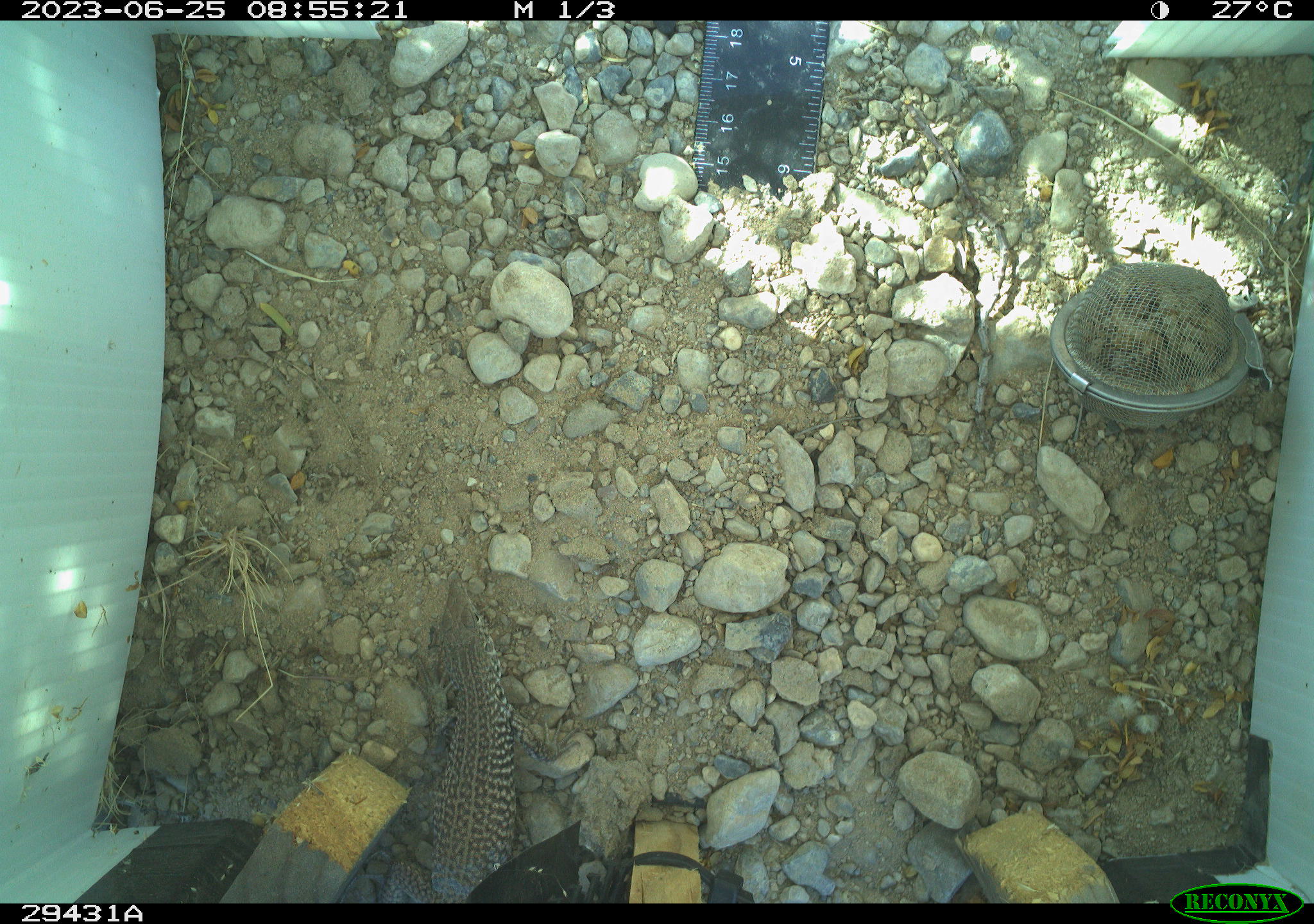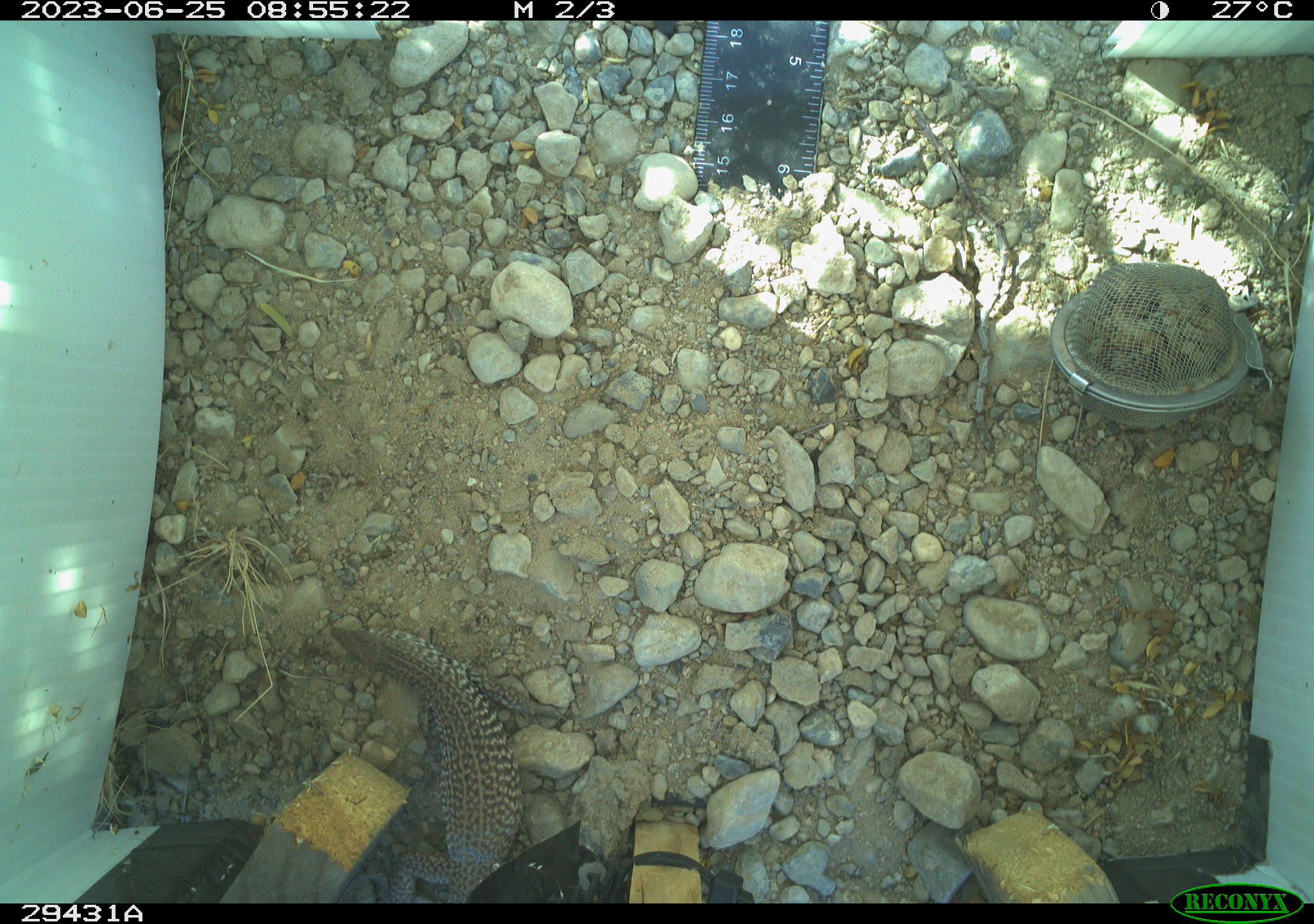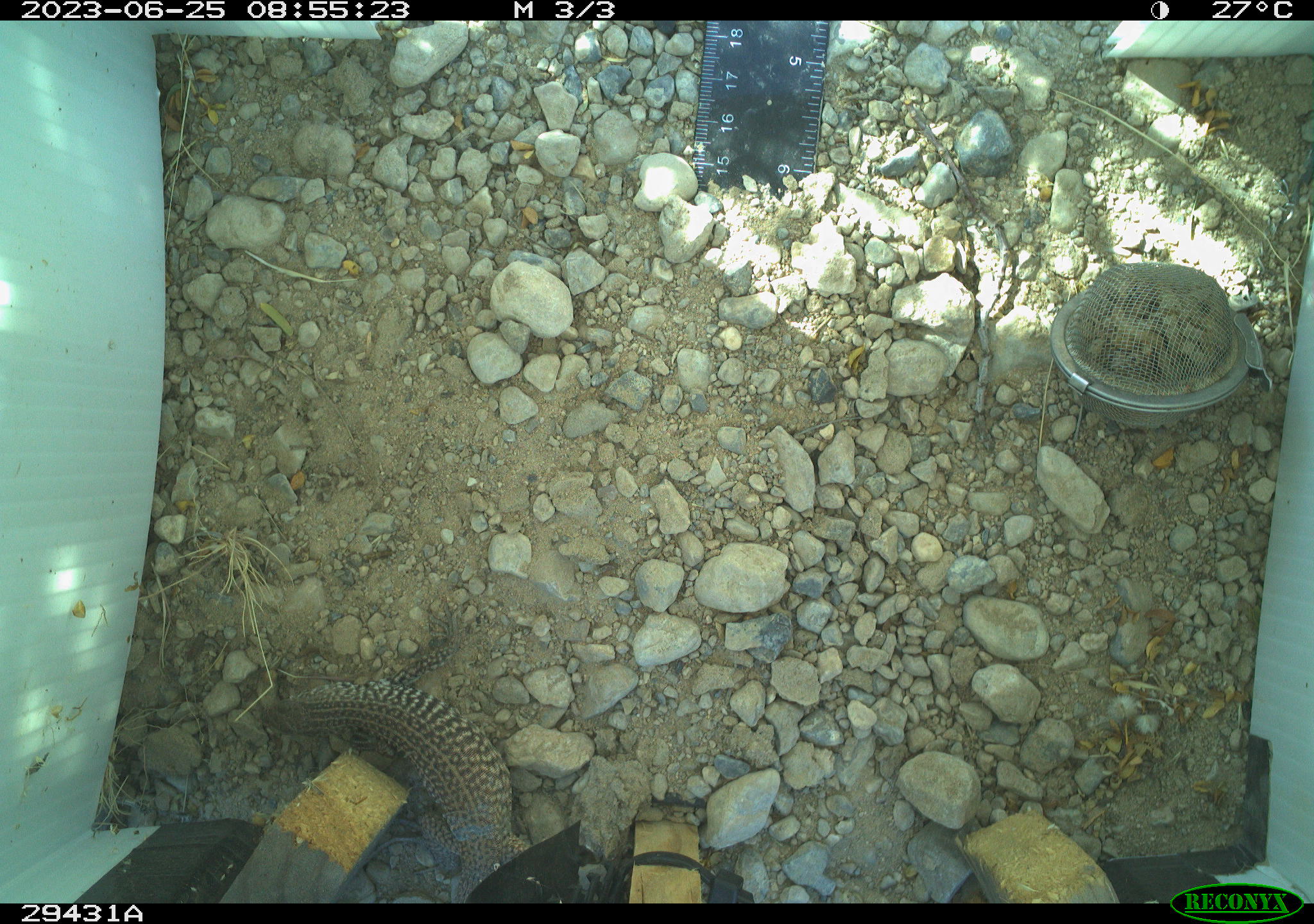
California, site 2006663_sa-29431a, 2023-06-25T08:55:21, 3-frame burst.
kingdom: Animalia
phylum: Chordata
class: Reptilia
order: Squamata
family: Teiidae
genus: Aspidoscelis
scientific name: Aspidoscelis tigris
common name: western whiptail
Western whiptail (Aspidoscelis tigris).